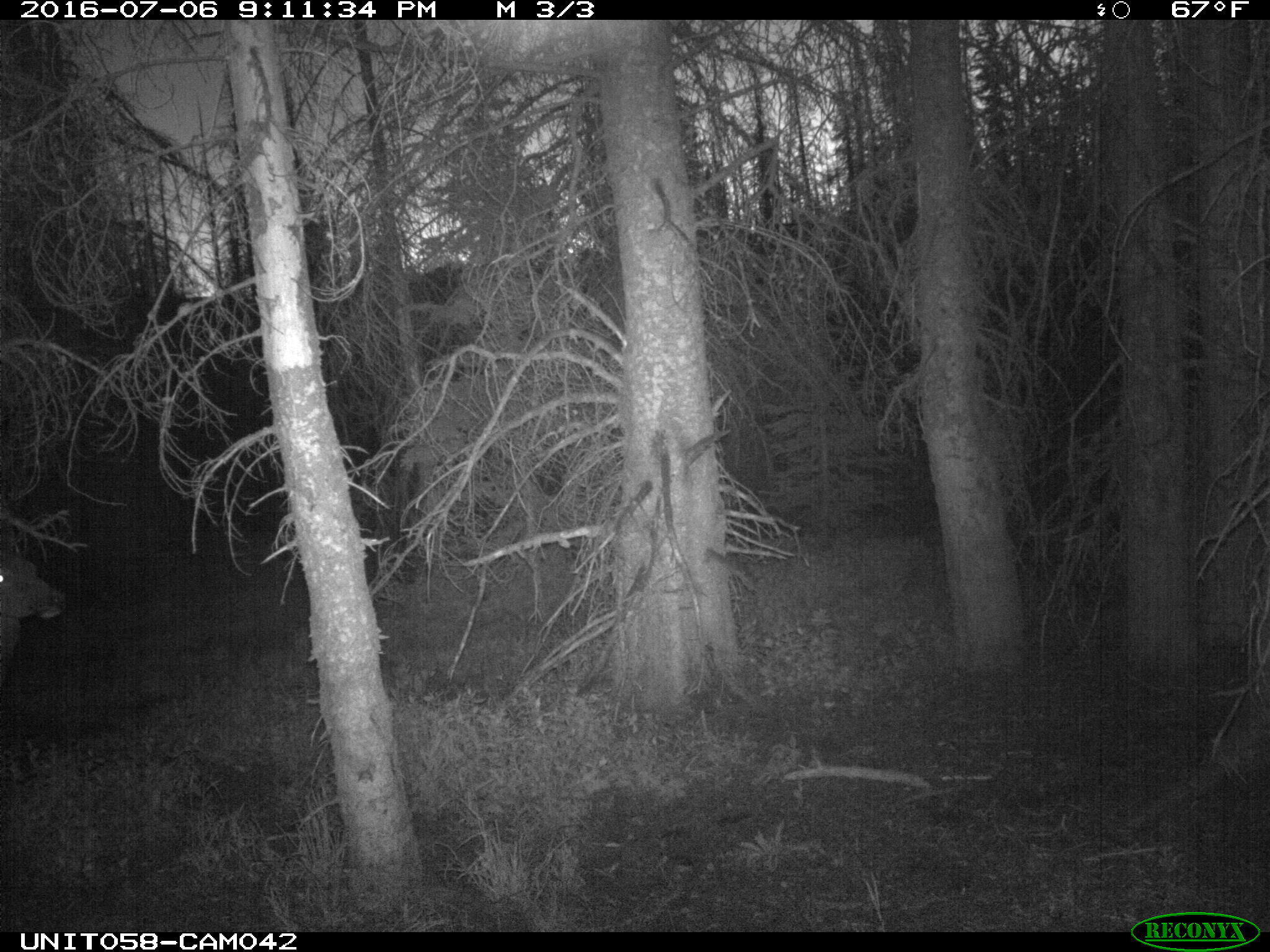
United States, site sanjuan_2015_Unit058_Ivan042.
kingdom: Animalia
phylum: Chordata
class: Mammalia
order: Artiodactyla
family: Cervidae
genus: Cervus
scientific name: Cervus elaphus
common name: red deer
Cervus elaphus (red deer).